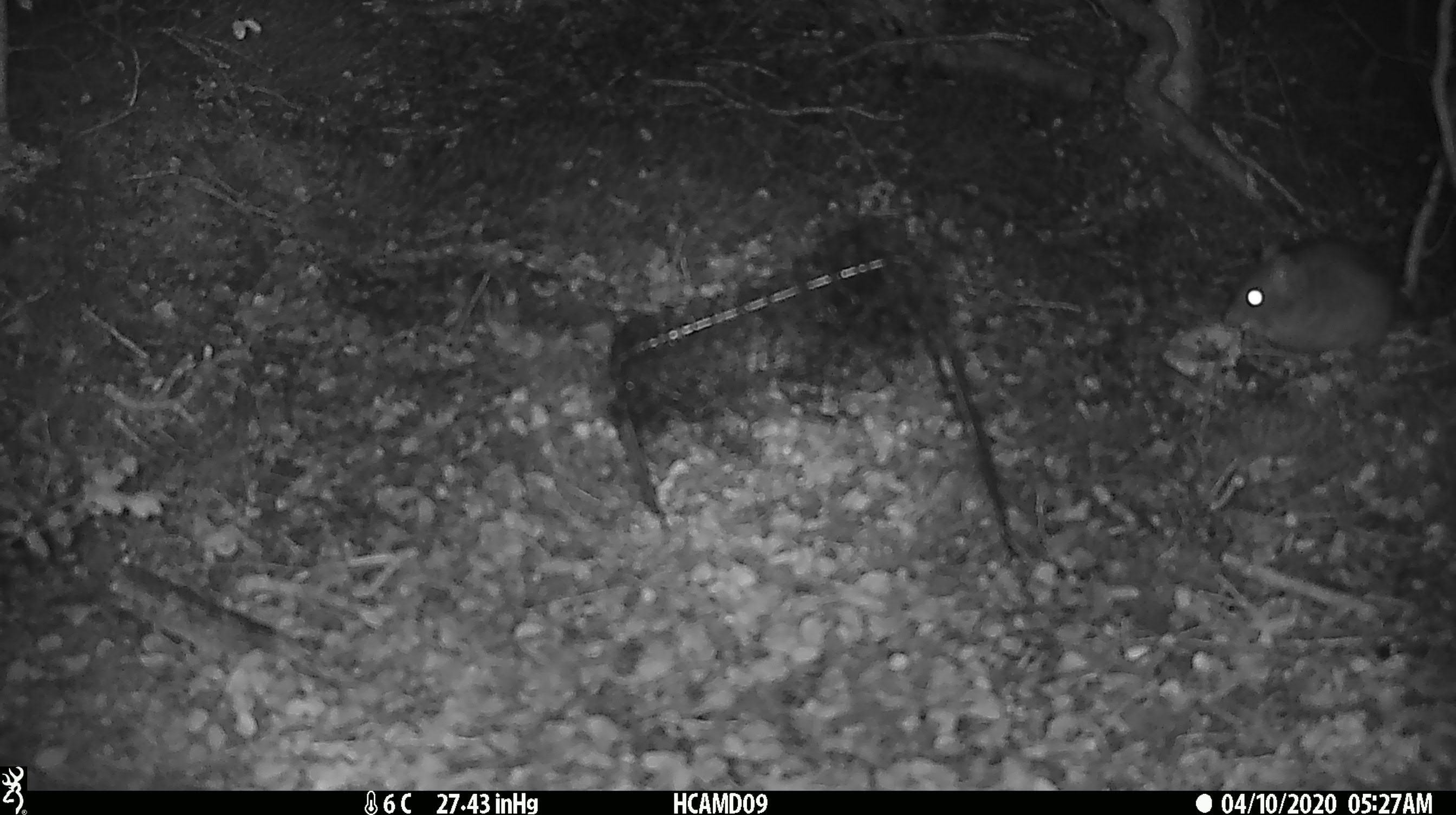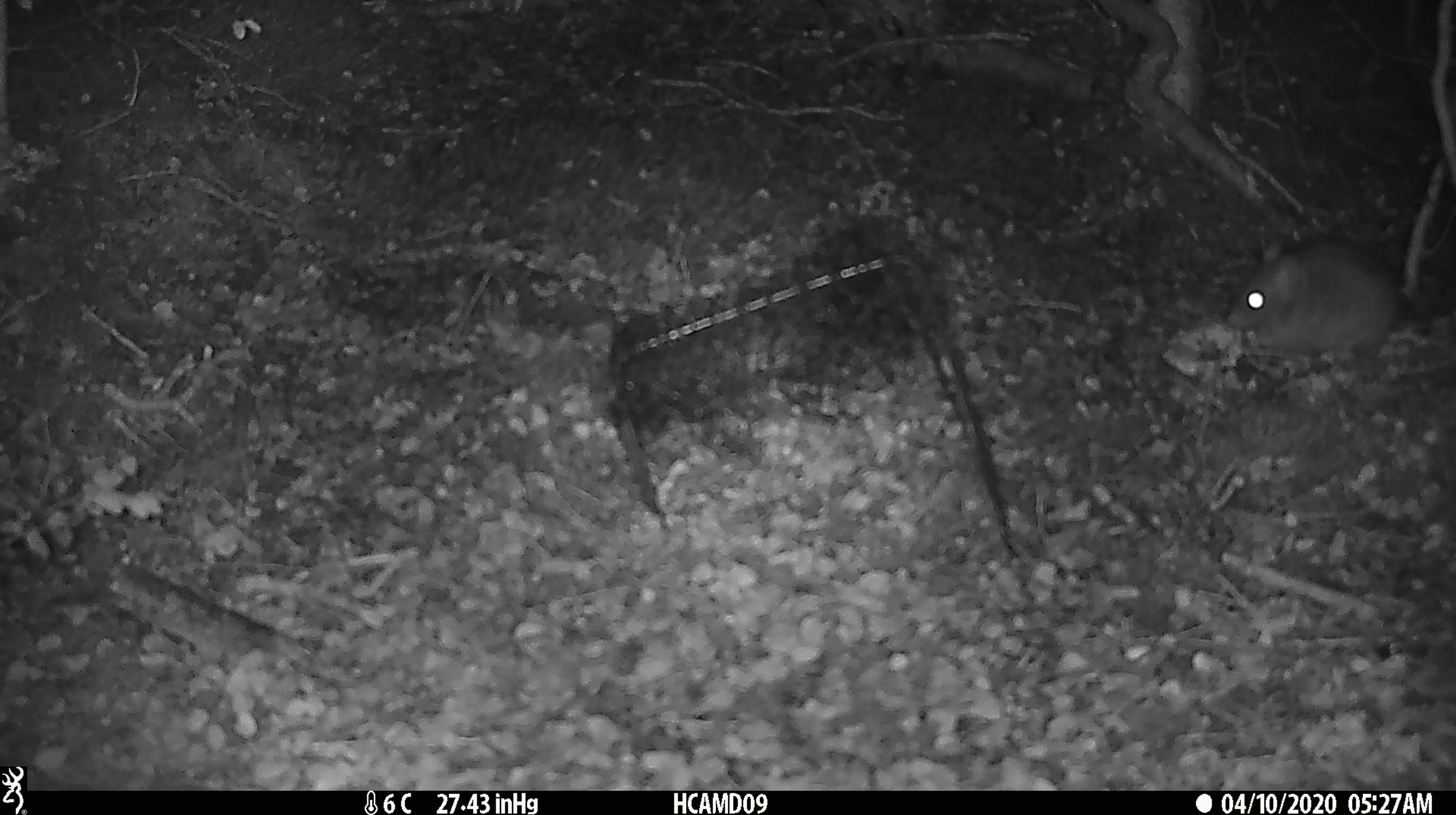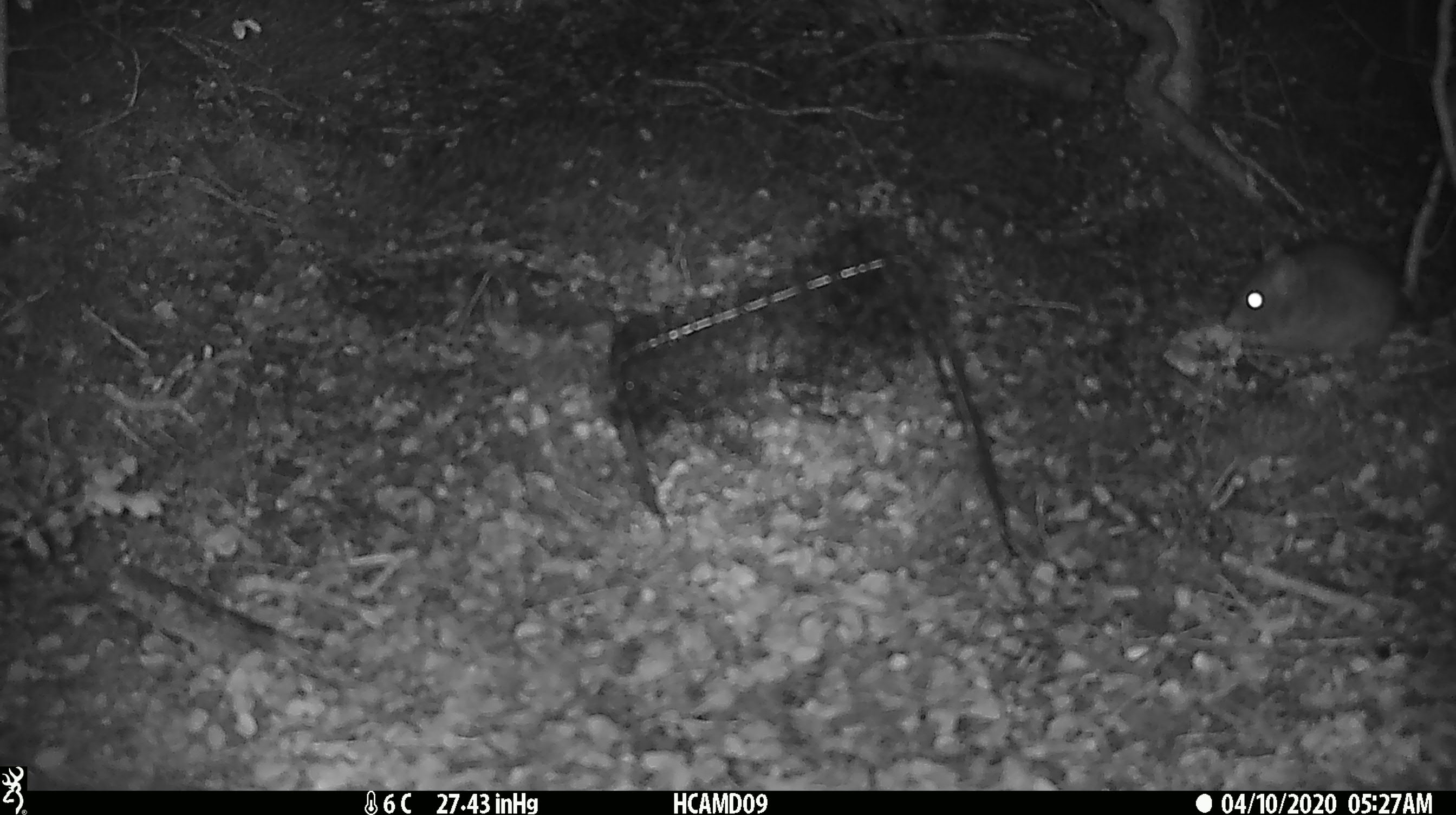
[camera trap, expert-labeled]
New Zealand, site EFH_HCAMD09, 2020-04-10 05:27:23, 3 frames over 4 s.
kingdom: Animalia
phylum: Chordata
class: Mammalia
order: Rodentia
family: Muridae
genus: Rattus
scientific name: Rattus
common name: rat